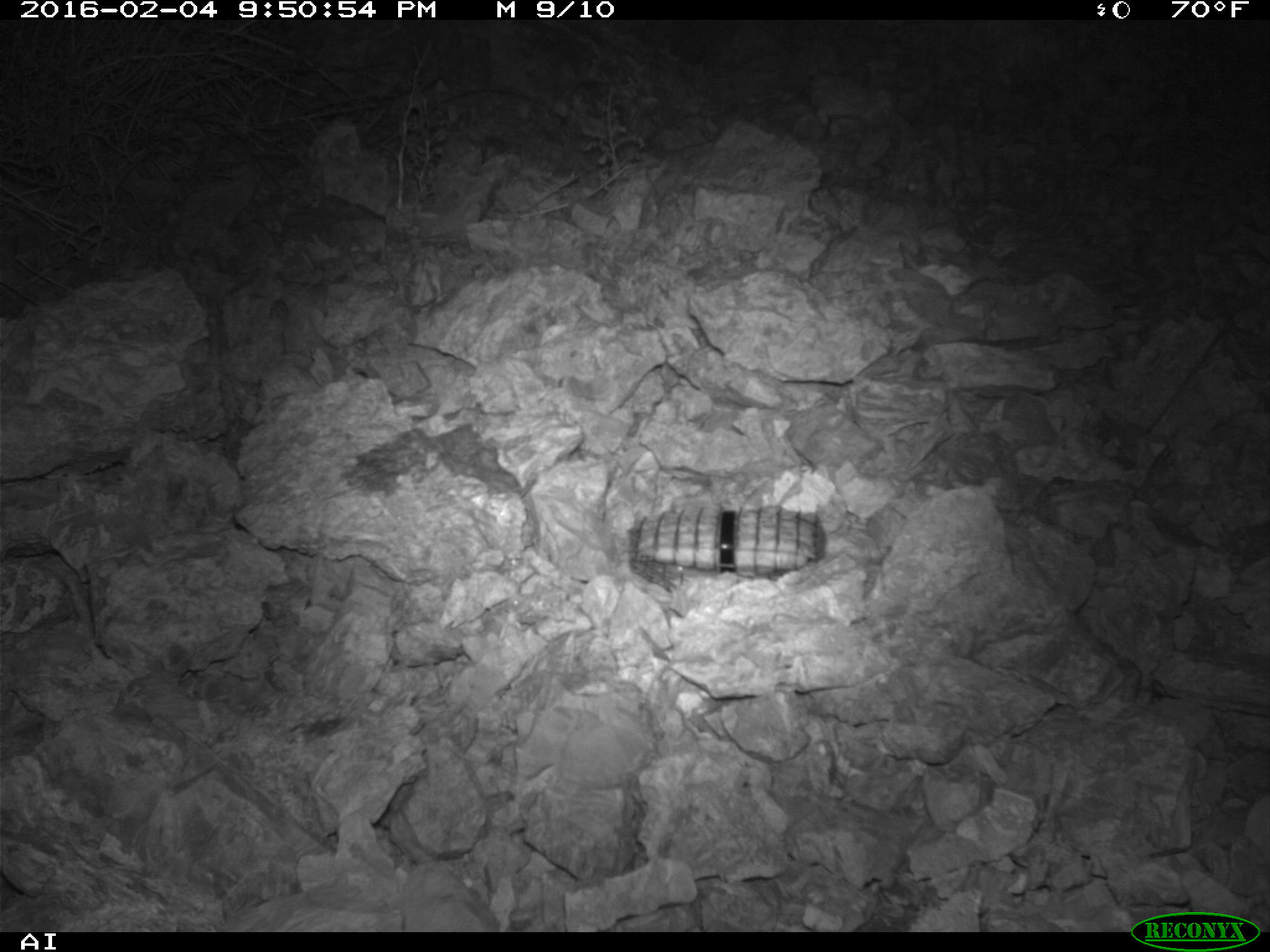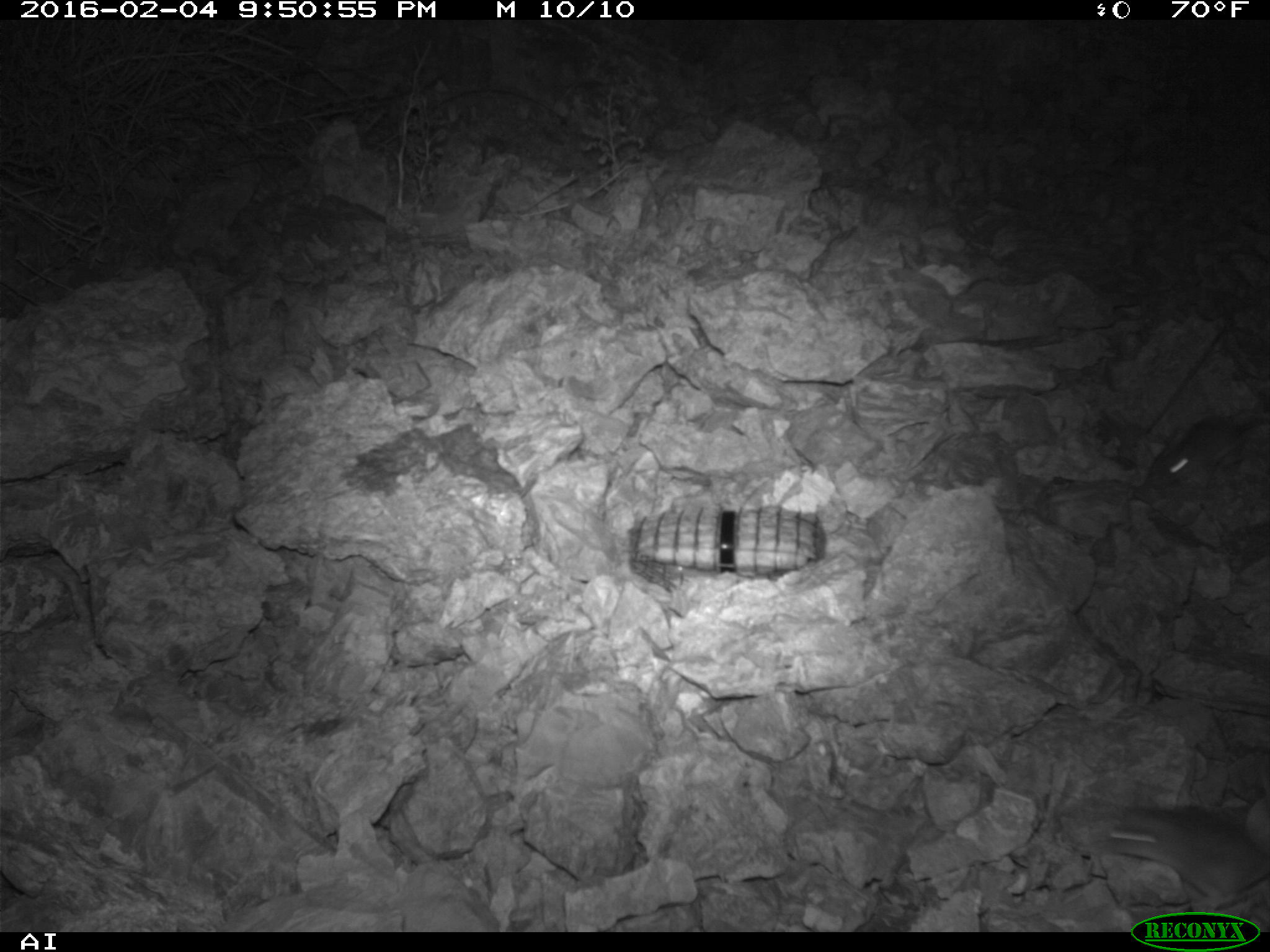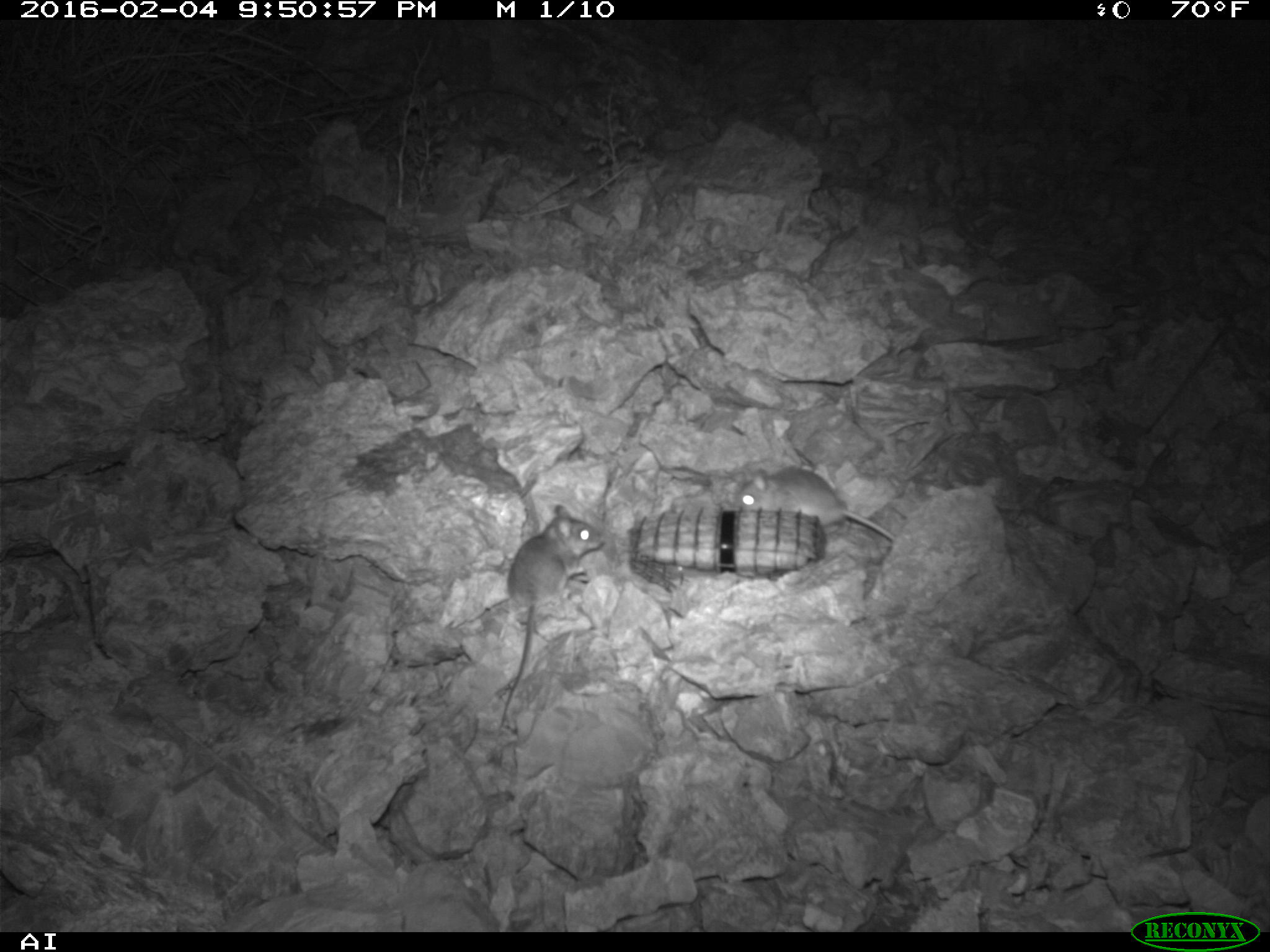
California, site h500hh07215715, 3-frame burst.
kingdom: Animalia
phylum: Chordata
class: Mammalia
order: Rodentia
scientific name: Rodentia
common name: rodent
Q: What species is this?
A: Rodent (Rodentia).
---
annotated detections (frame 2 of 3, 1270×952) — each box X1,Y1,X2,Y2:
rodent: 1104,804,1269,907; 1147,413,1269,487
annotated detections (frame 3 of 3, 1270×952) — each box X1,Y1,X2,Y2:
rodent: 500,505,605,725; 738,465,894,542